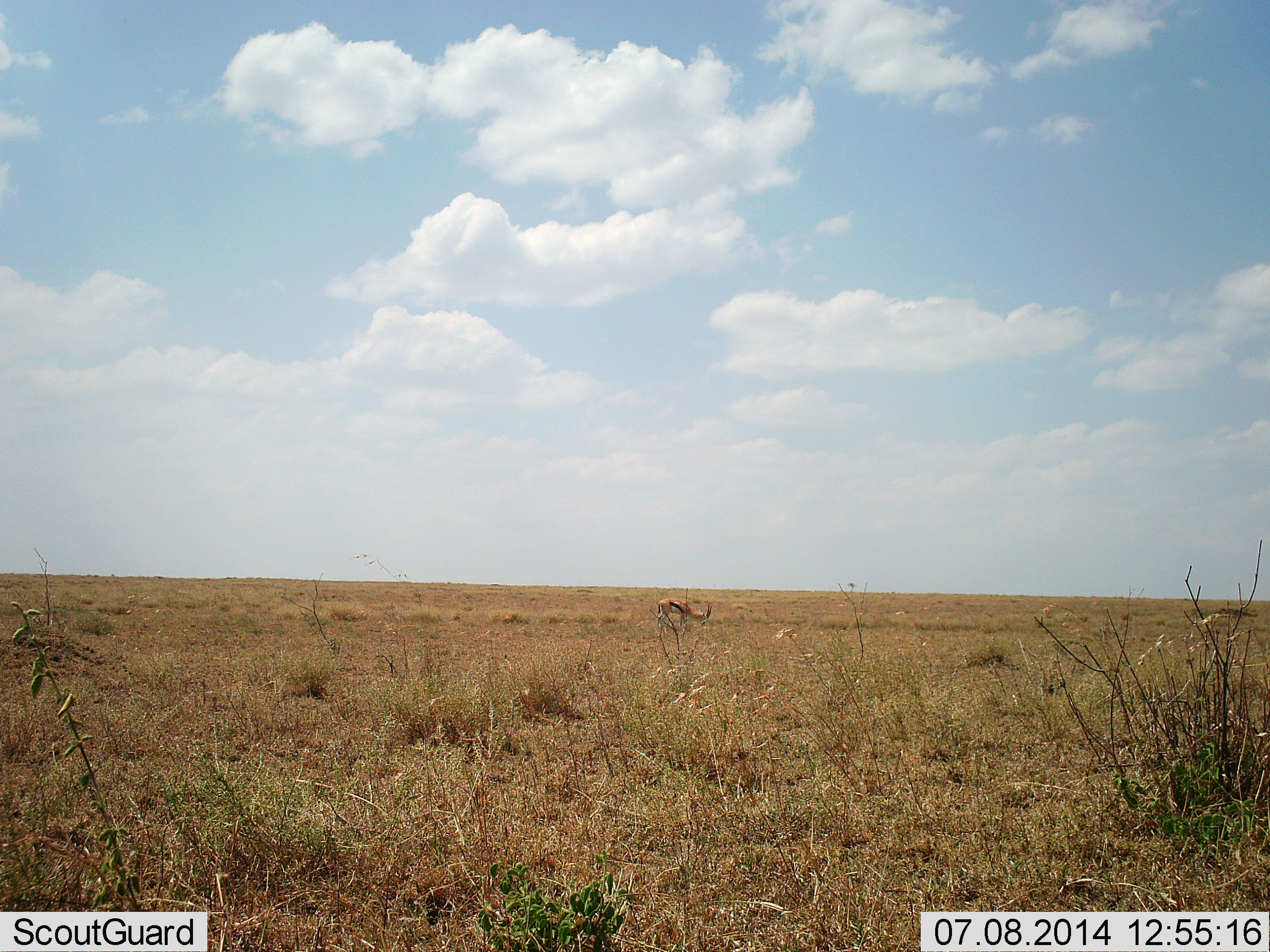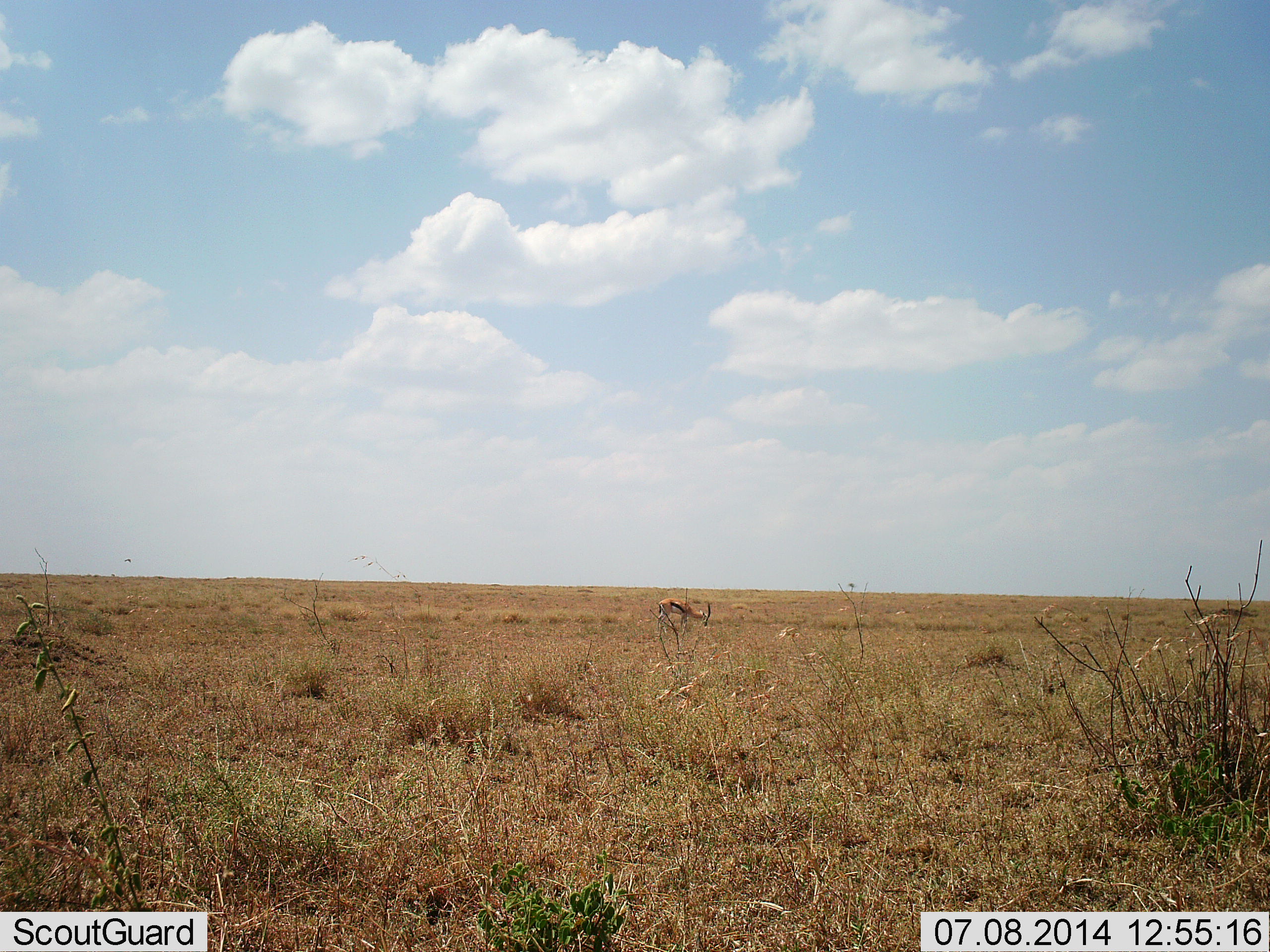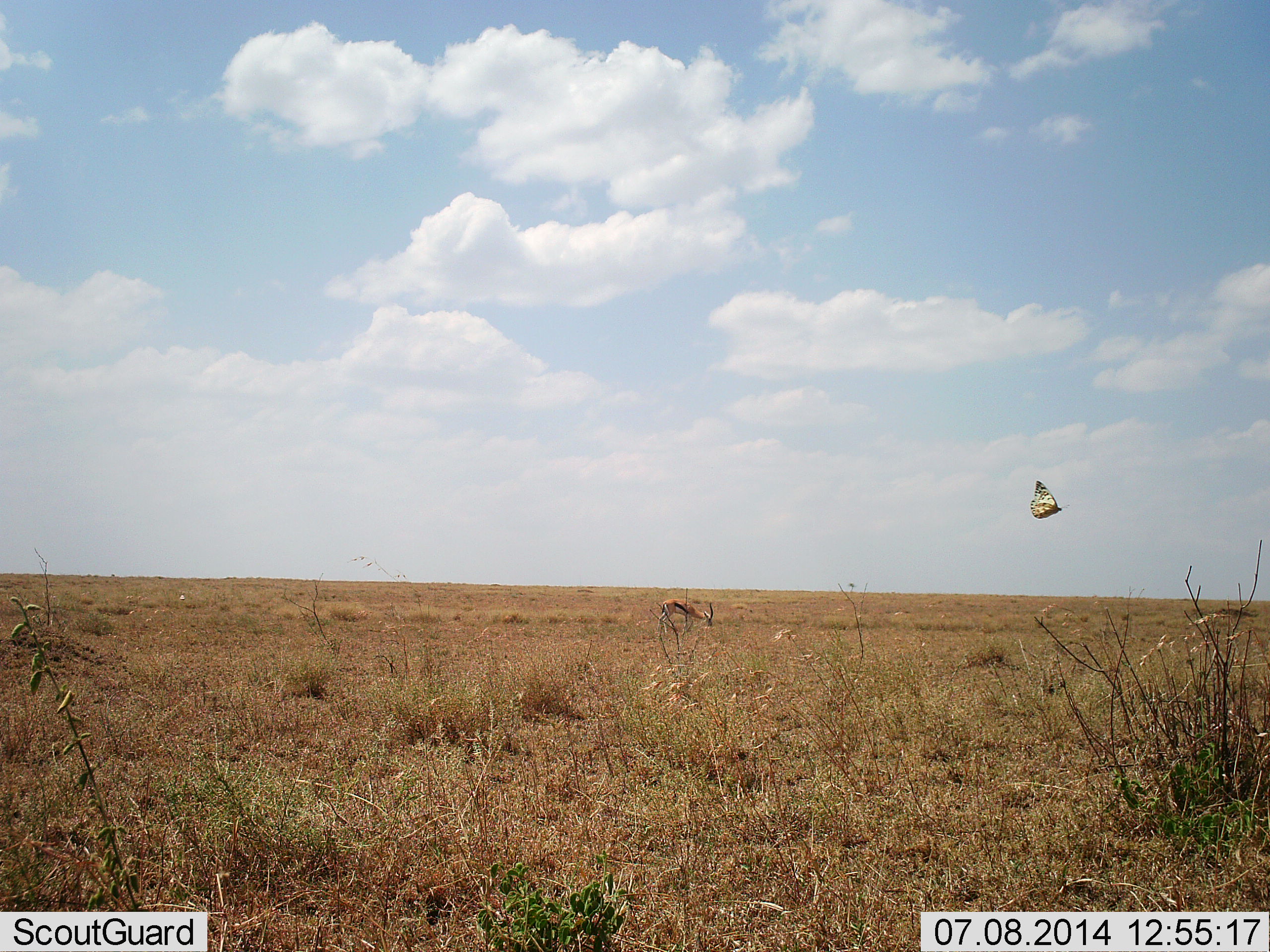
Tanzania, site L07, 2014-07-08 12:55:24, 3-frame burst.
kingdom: Animalia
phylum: Chordata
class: Mammalia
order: Artiodactyla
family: Bovidae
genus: Eudorcas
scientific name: Eudorcas thomsonii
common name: thomson's gazelle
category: gazellethomsons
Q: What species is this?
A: Gazellethomsons (thomson's gazelle) (Eudorcas thomsonii).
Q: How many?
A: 1.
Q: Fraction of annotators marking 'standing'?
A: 26%.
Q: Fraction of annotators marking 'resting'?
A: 0%.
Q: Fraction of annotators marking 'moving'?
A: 11%.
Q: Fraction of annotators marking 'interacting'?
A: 0%.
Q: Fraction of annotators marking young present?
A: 0%.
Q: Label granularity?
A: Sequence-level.